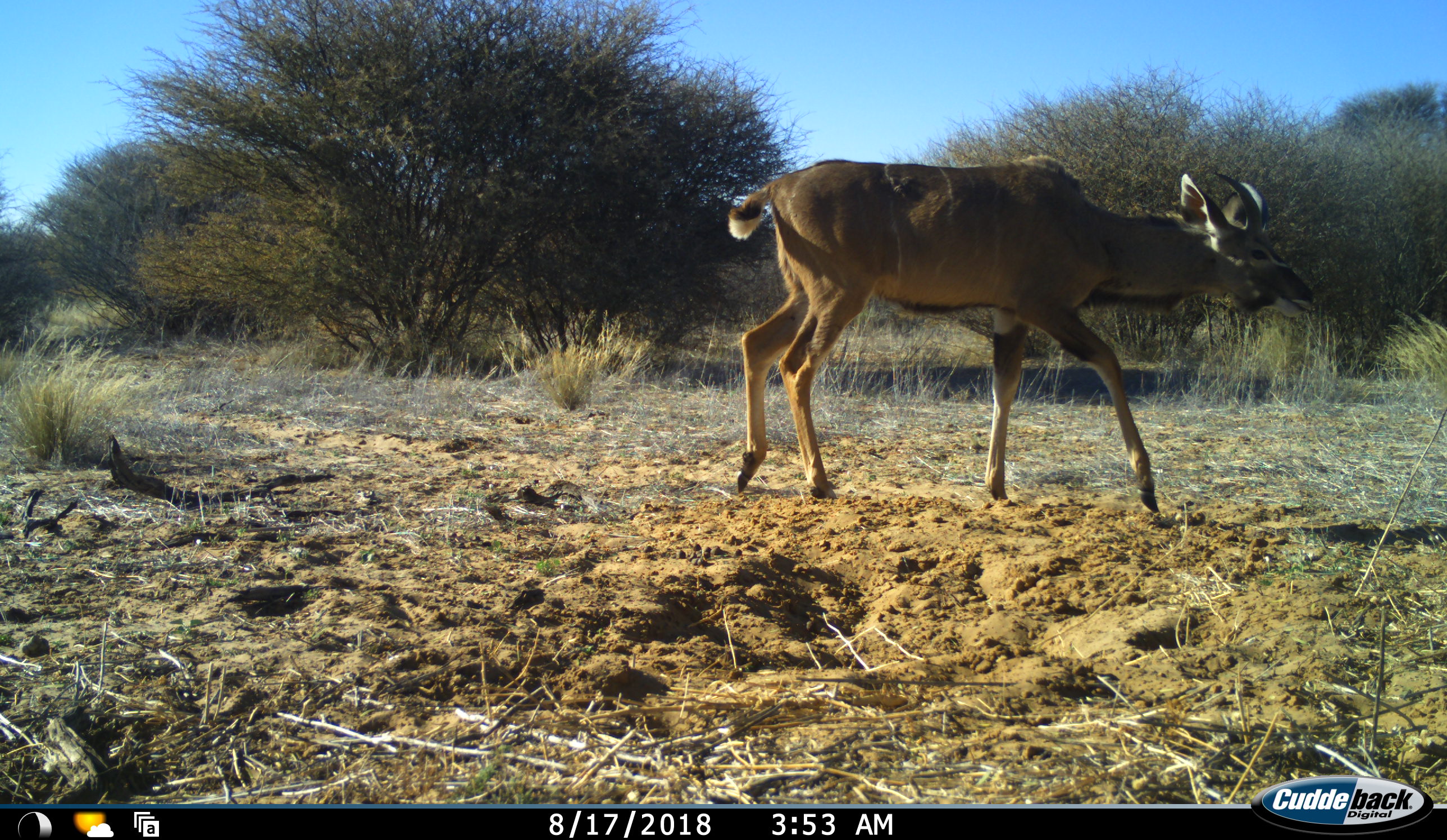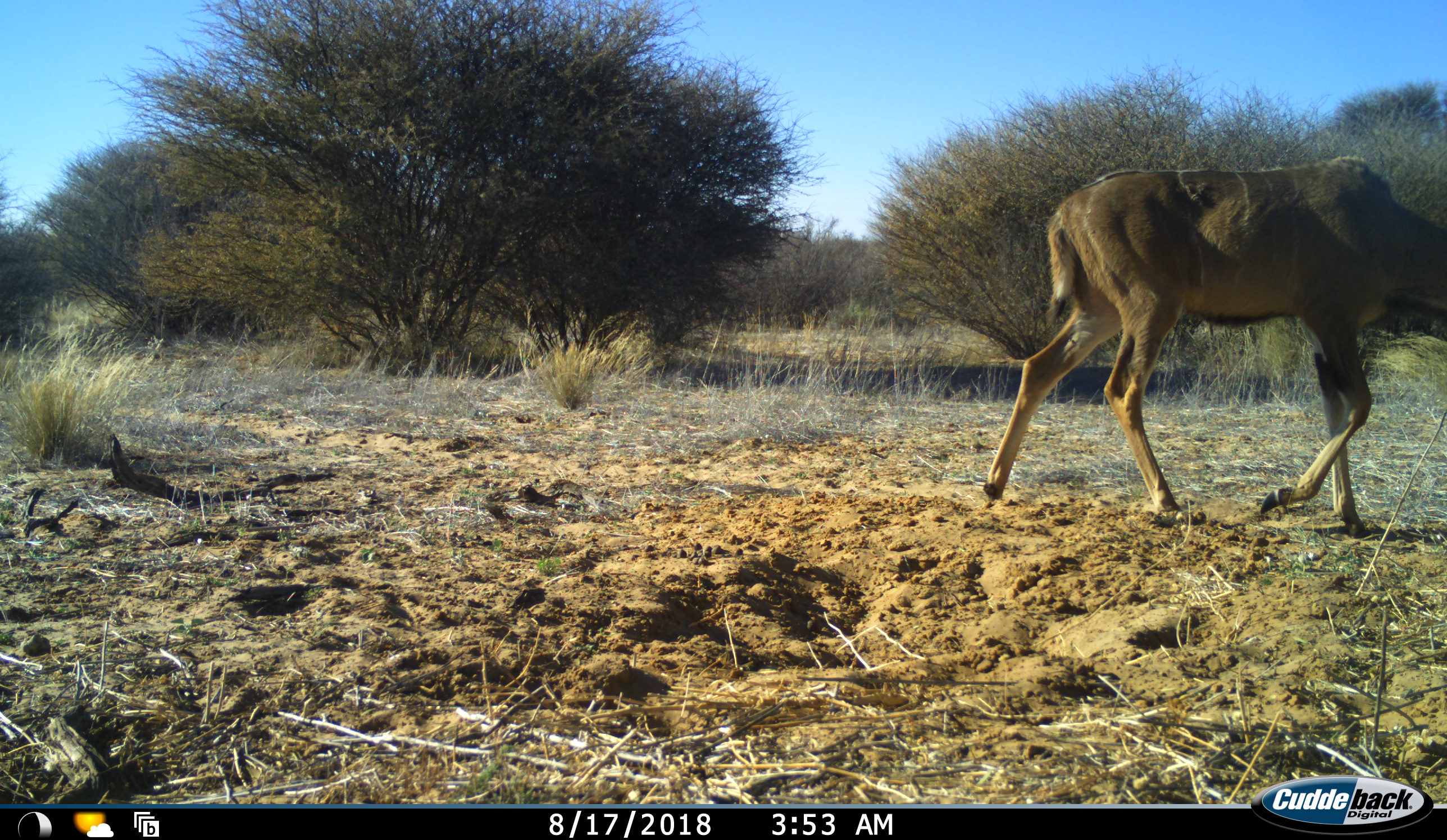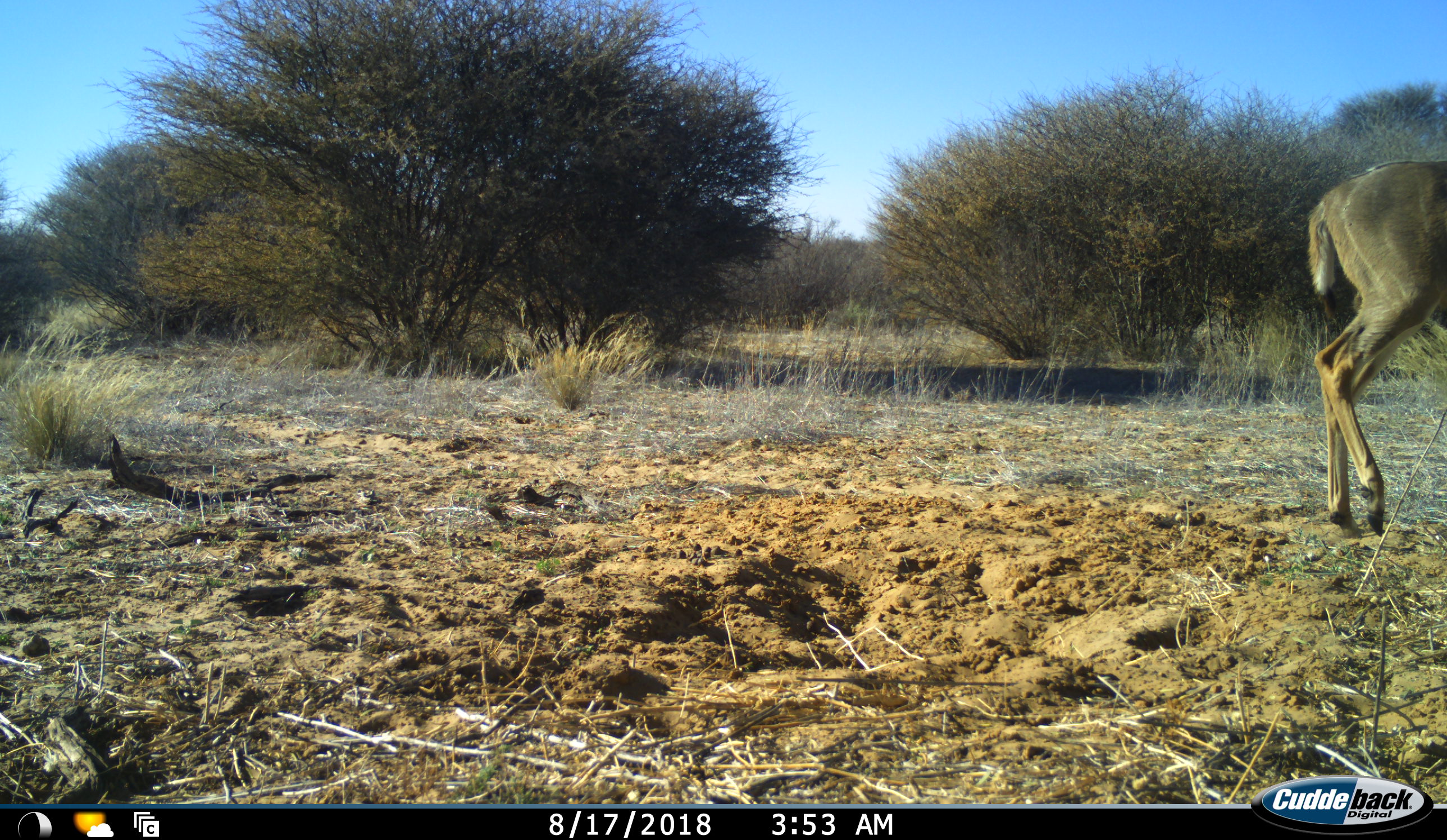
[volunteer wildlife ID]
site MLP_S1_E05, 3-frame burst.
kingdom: Animalia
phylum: Chordata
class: Mammalia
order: Artiodactyla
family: Bovidae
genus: Tragelaphus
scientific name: Tragelaphus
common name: kudu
Kudu (Tragelaphus), count 1. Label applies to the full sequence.